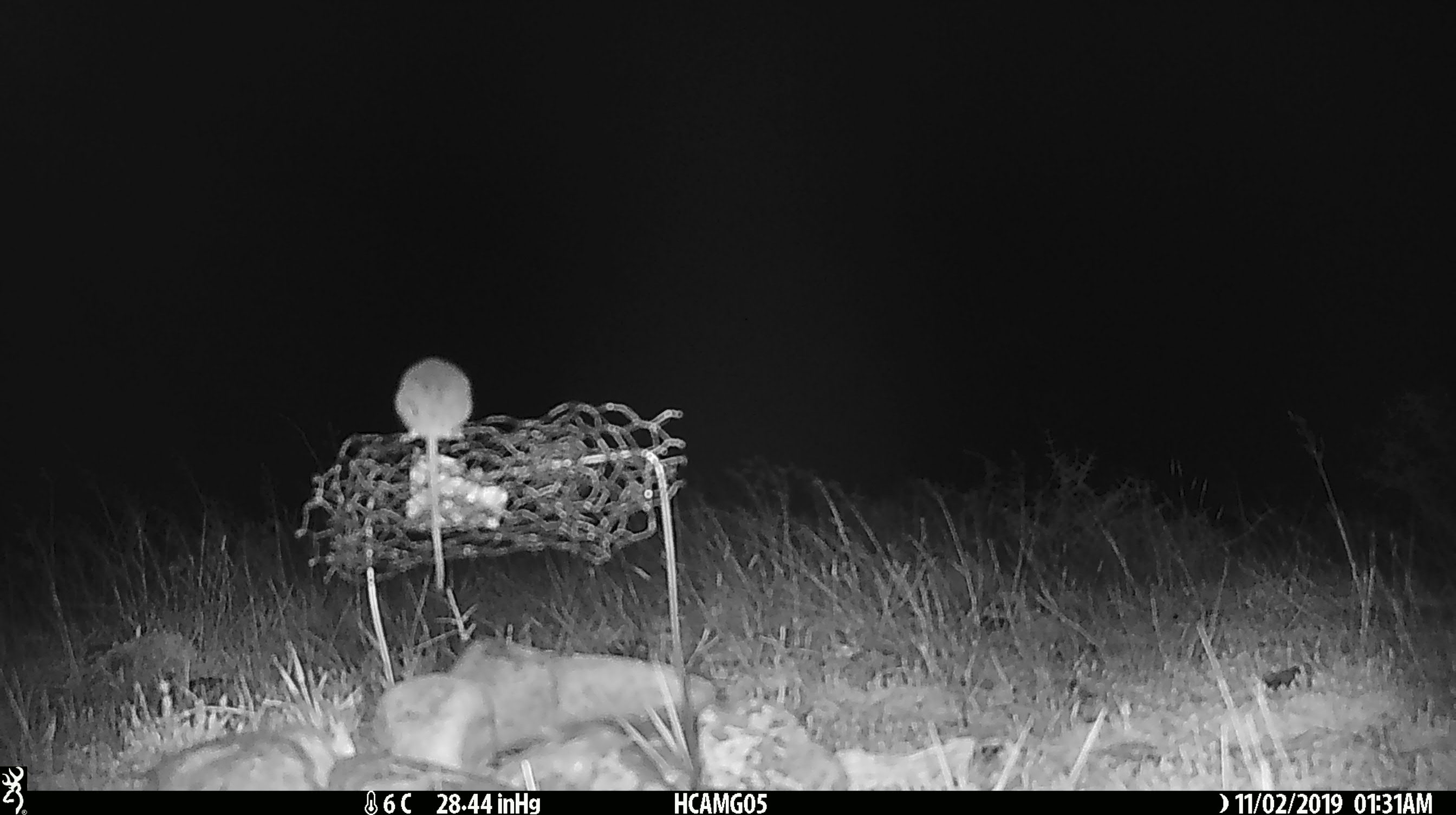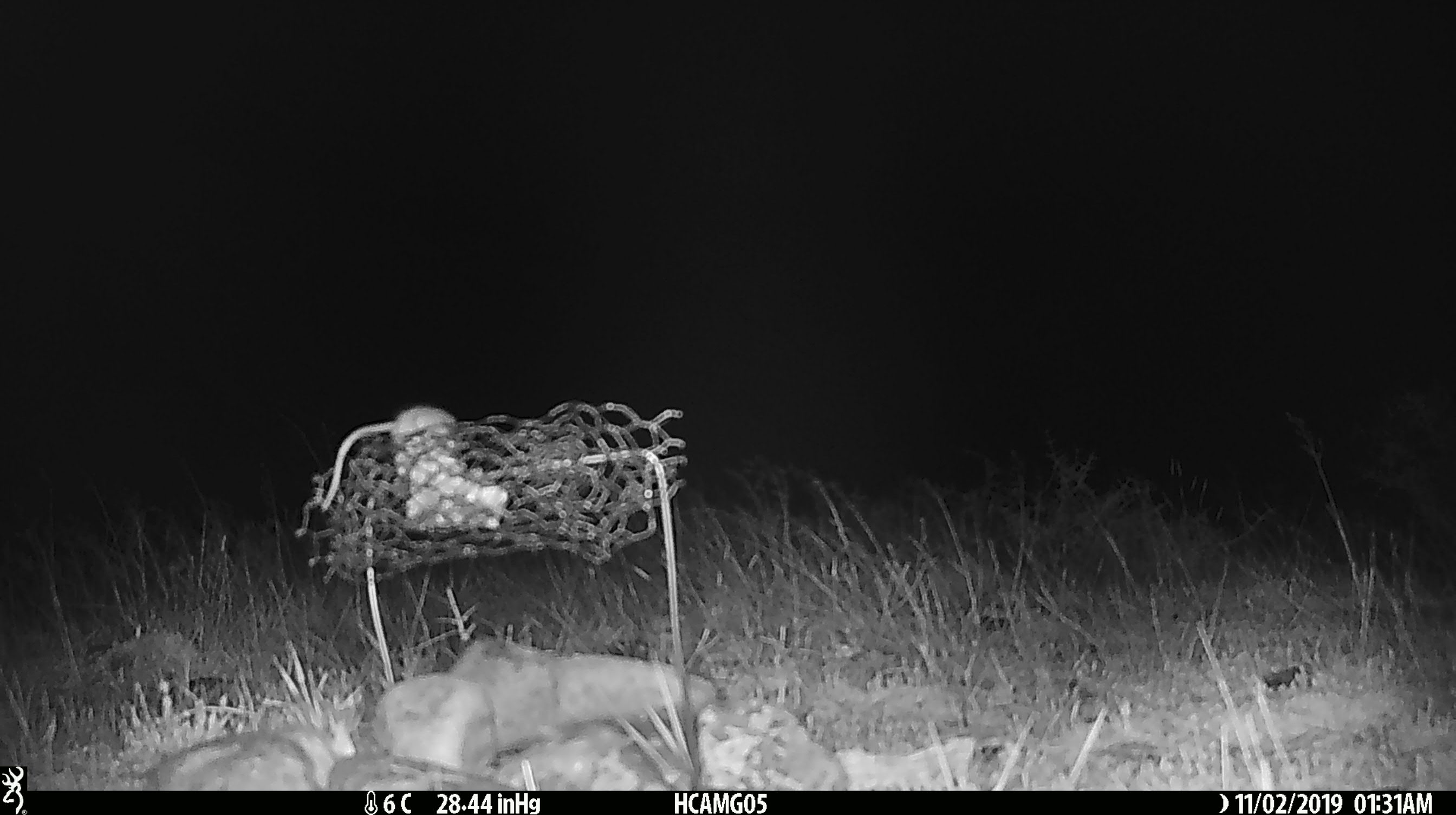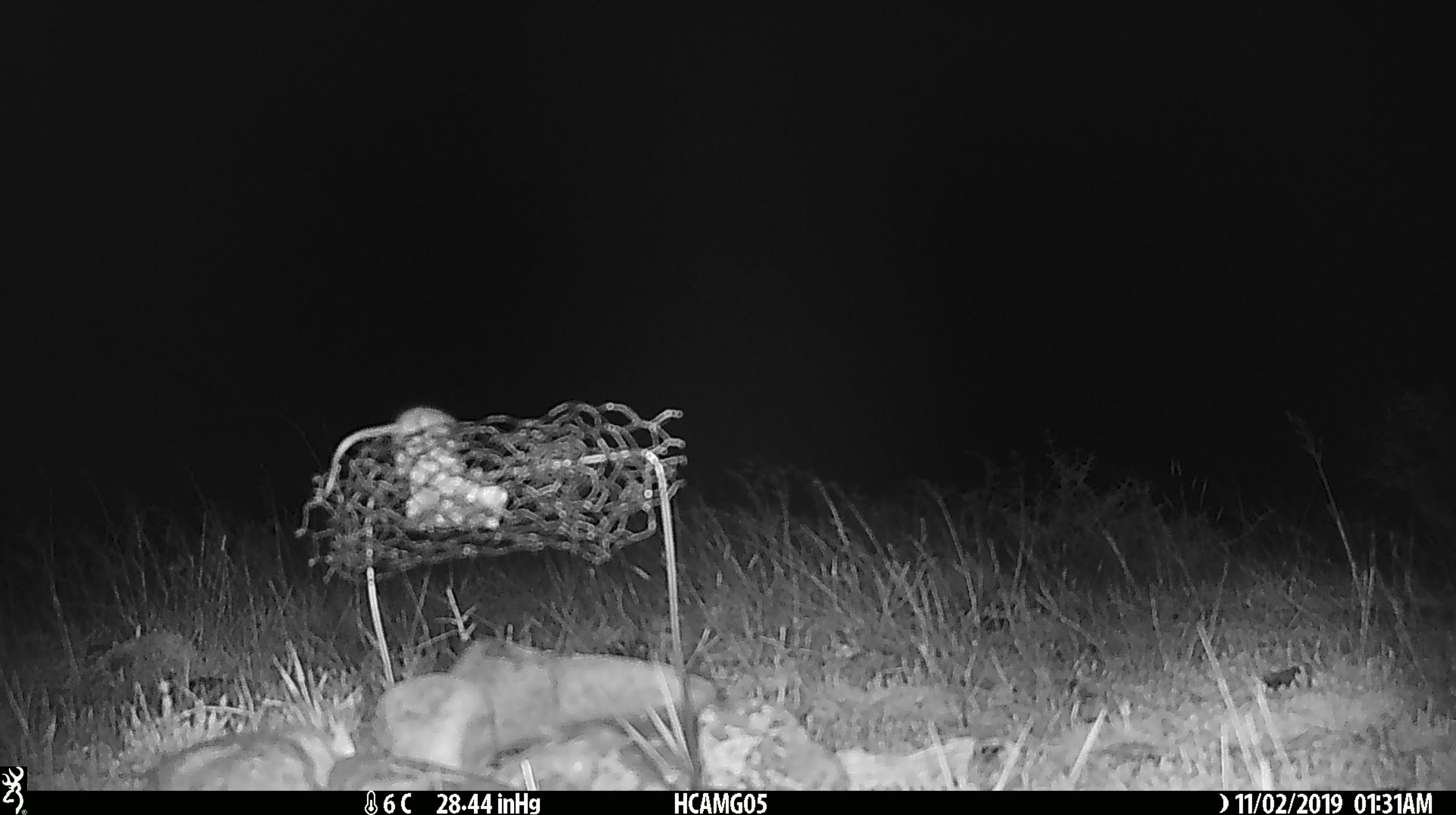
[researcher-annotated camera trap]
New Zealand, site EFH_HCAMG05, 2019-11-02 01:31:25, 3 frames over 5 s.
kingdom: Animalia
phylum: Chordata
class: Mammalia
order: Rodentia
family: Muridae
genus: Mus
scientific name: Mus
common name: mouse